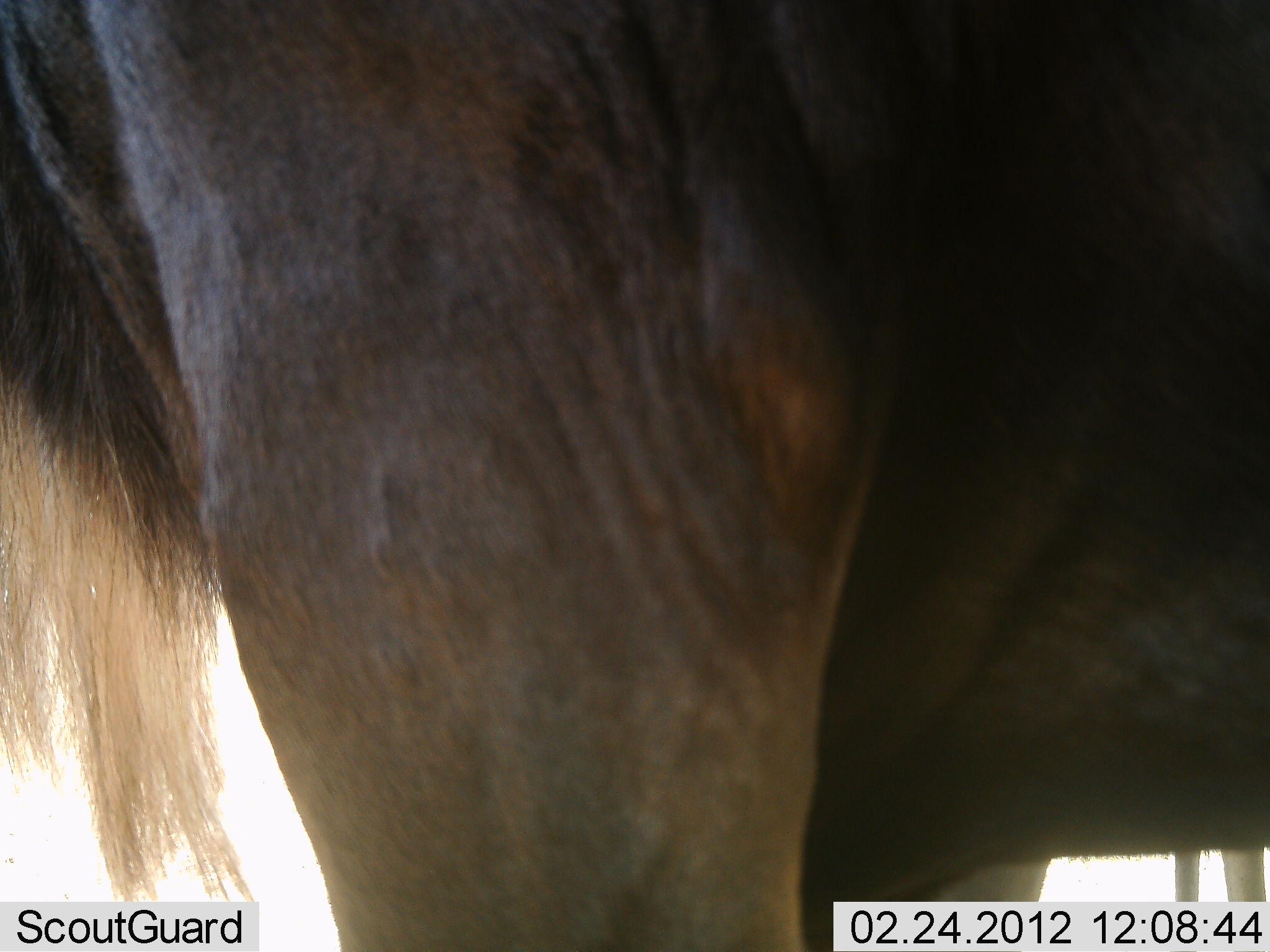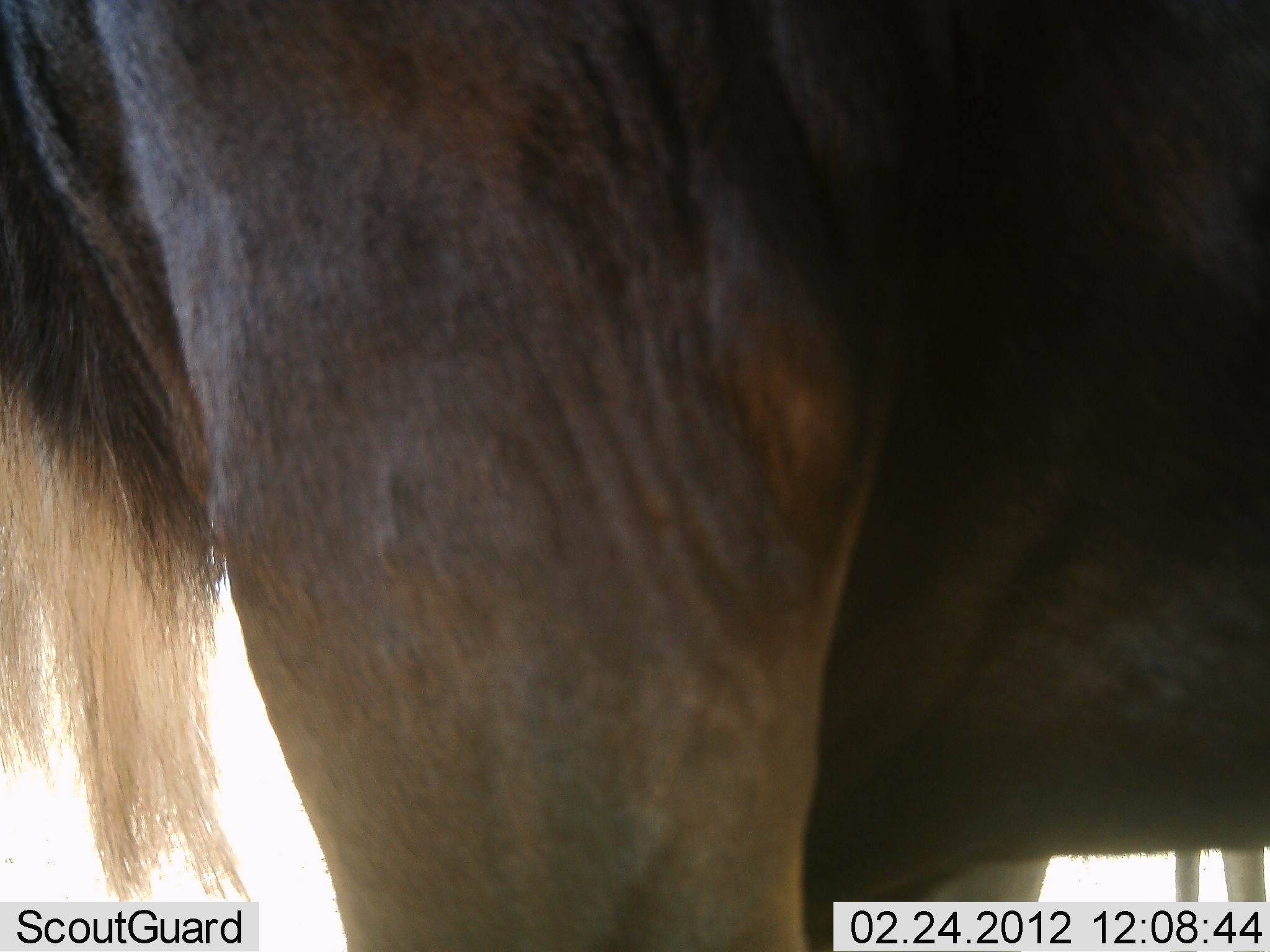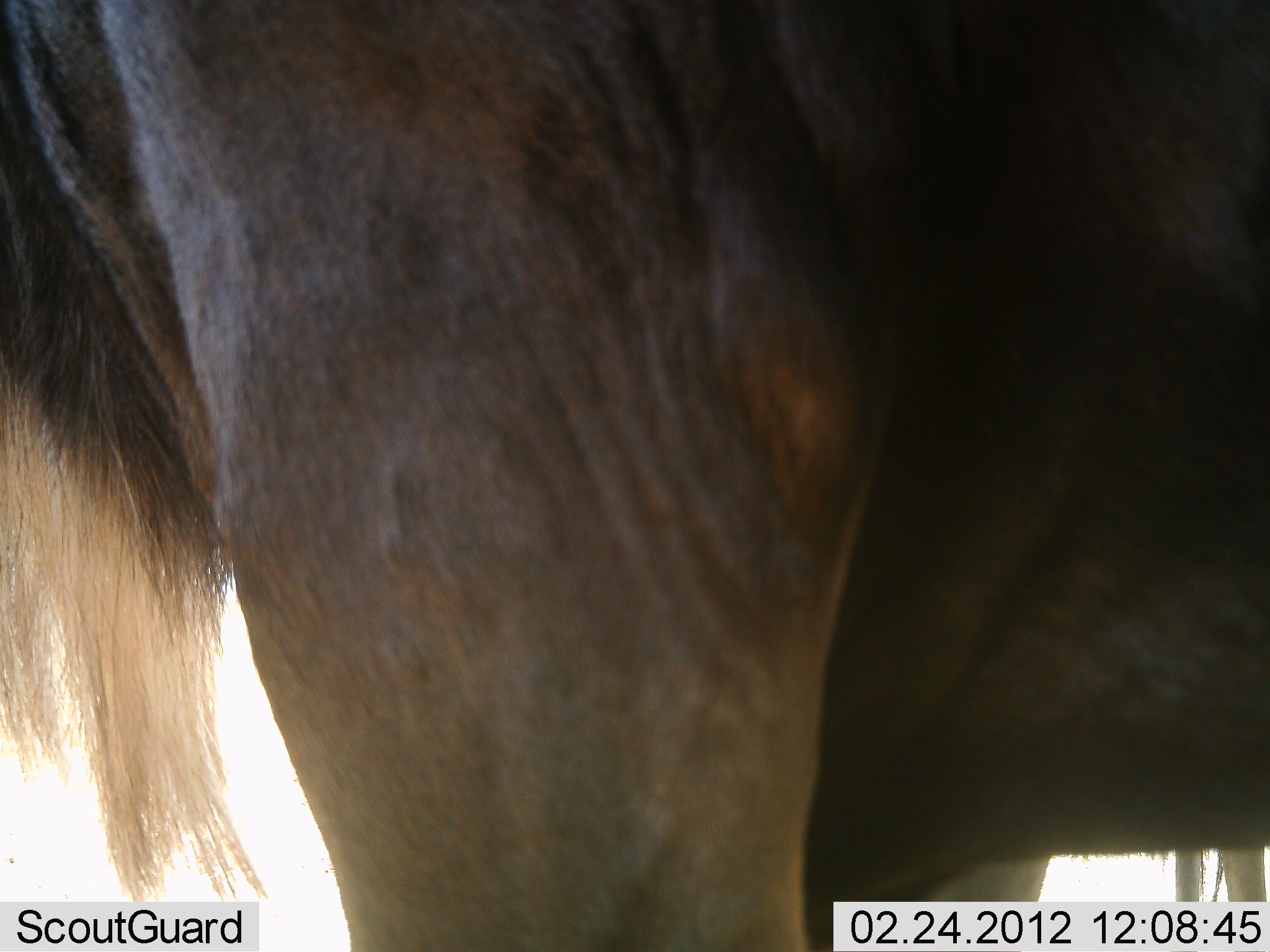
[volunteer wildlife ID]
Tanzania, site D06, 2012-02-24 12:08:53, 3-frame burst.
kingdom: Animalia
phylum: Chordata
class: Mammalia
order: Artiodactyla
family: Bovidae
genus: Connochaetes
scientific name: Connochaetes taurinus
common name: blue wildebeest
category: wildebeest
Wildebeest (blue wildebeest) (Connochaetes taurinus), count 2. Behavior (volunteer vote fractions): standing 100%, resting 0%, moving 0%, interacting 0%. Young present (vote fraction): 8%. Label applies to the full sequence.